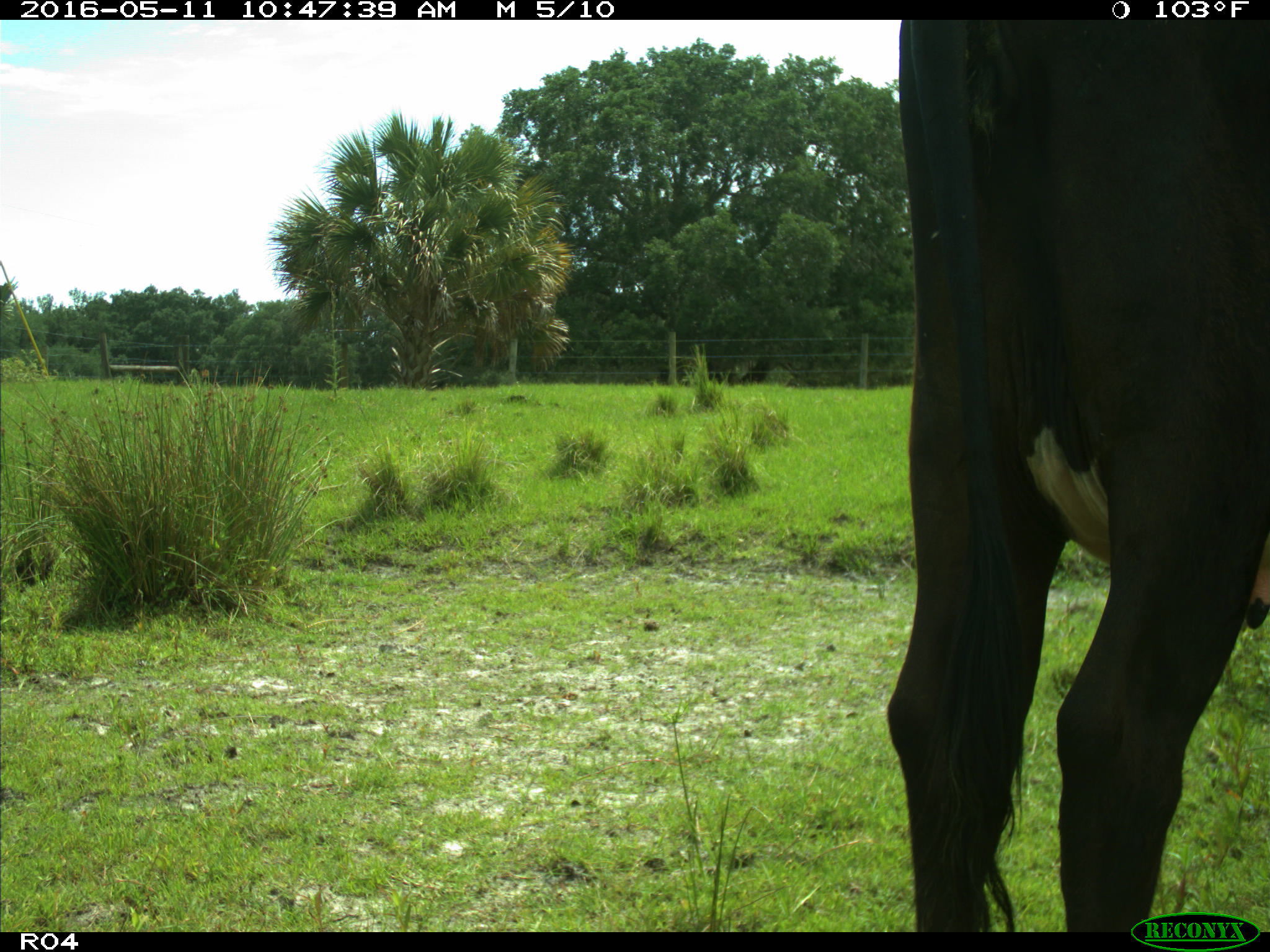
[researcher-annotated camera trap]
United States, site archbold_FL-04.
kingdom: Animalia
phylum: Chordata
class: Mammalia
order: Artiodactyla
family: Bovidae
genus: Bos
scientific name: Bos taurus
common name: domestic cow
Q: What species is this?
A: Bos taurus (domestic cow).